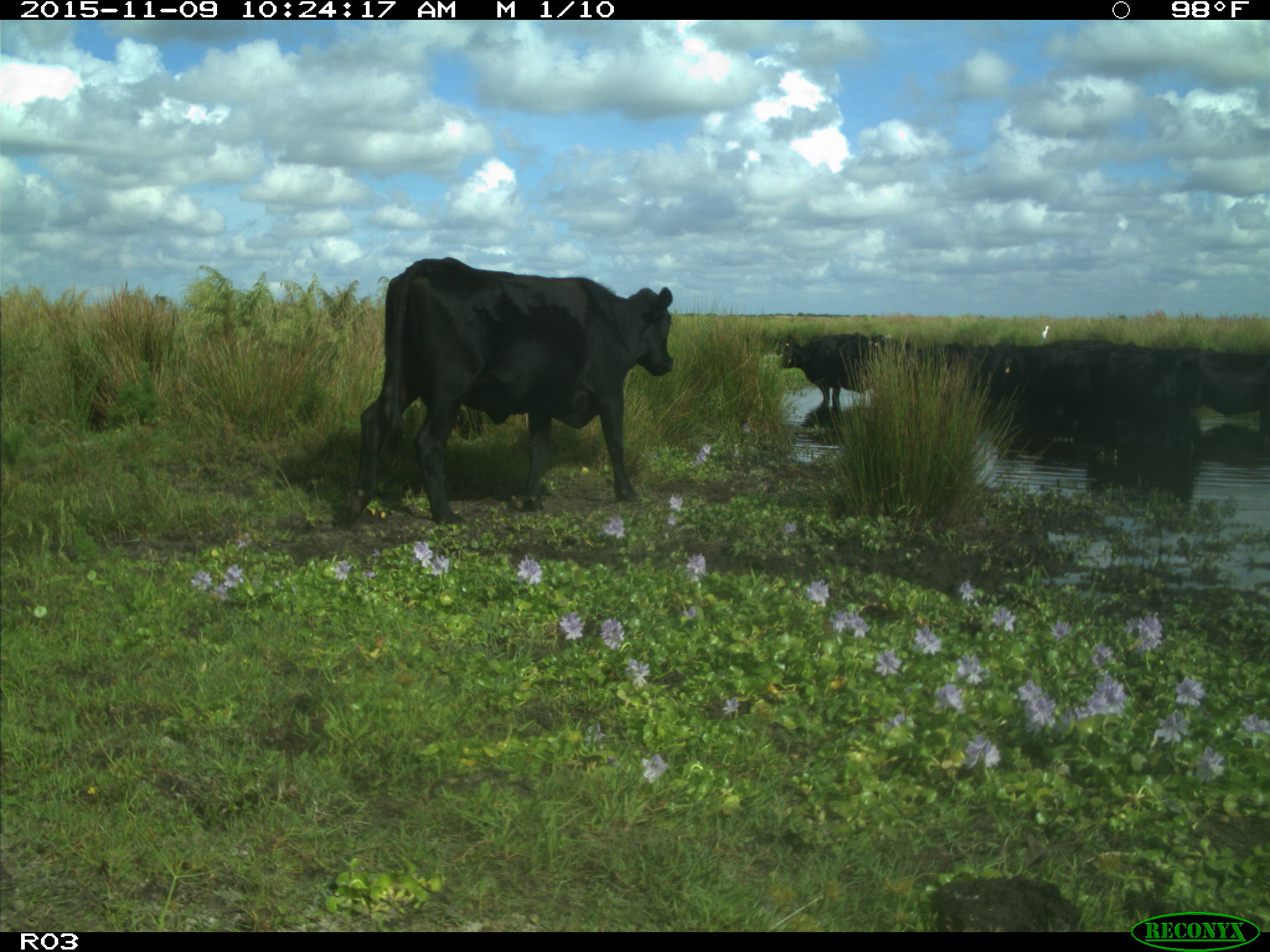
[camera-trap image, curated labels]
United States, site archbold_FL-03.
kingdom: Animalia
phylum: Chordata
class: Mammalia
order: Artiodactyla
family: Bovidae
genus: Bos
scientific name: Bos taurus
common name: domestic cow